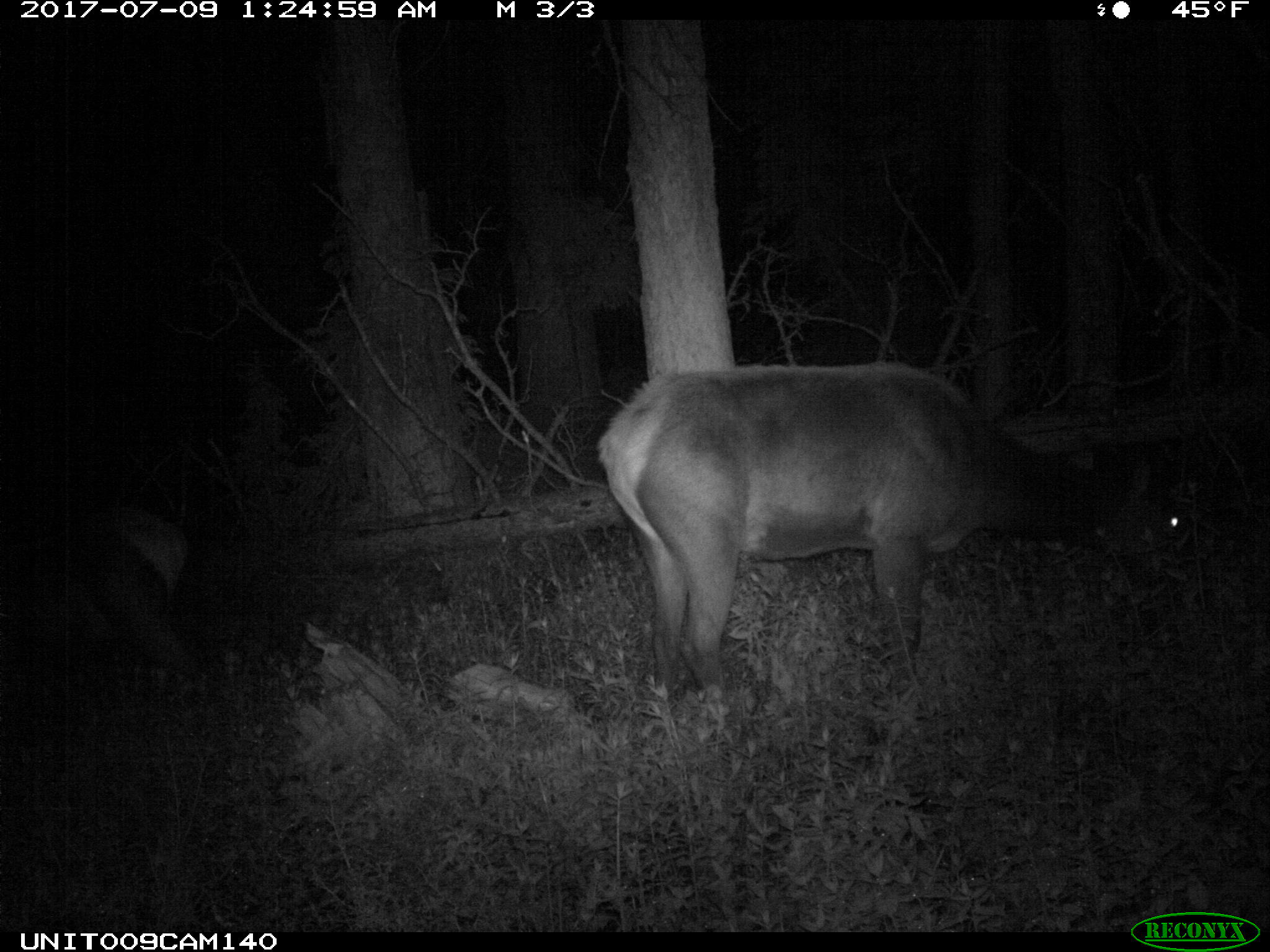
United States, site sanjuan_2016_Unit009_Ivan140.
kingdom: Animalia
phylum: Chordata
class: Mammalia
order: Artiodactyla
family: Cervidae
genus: Cervus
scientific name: Cervus elaphus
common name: red deer